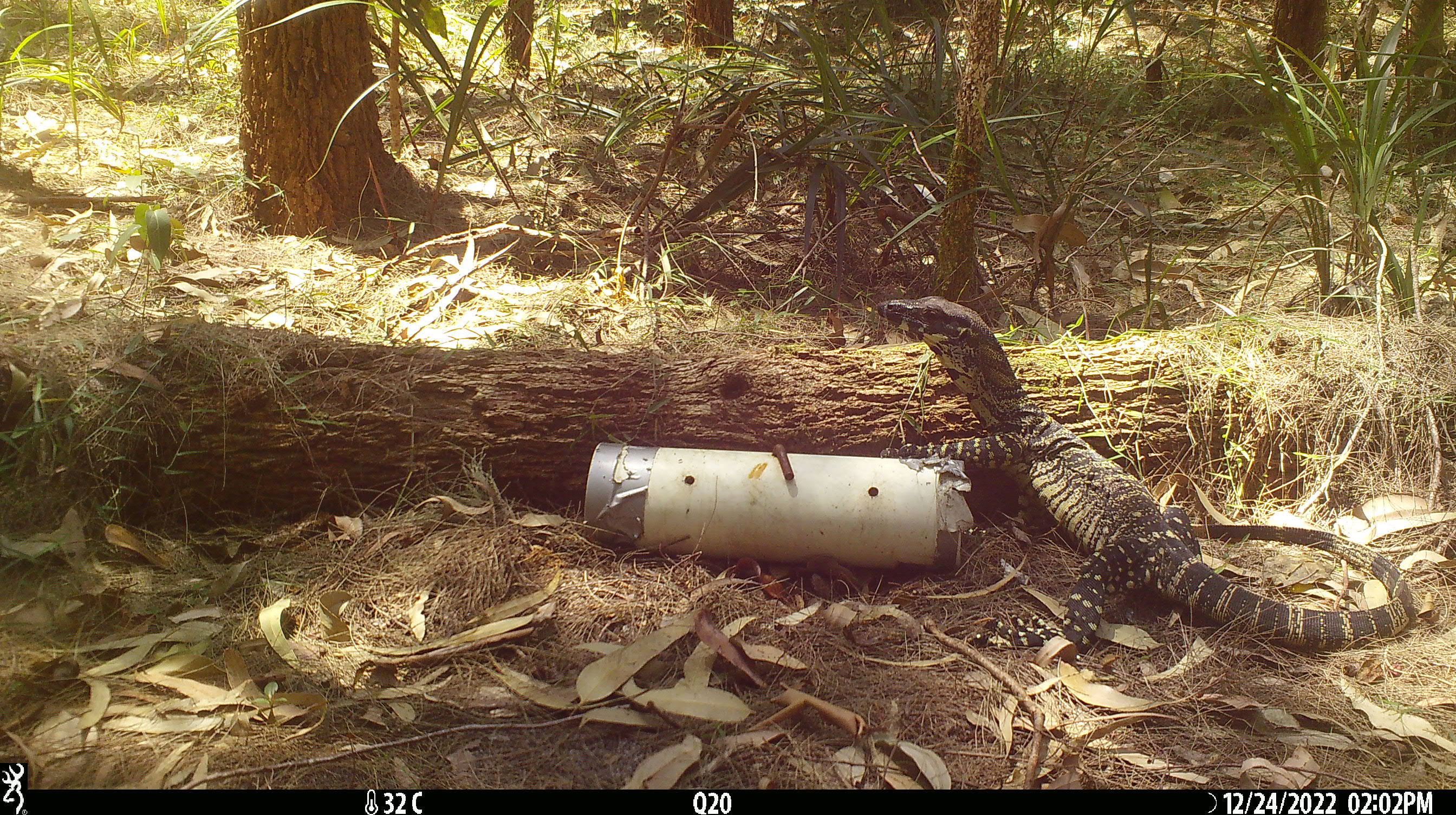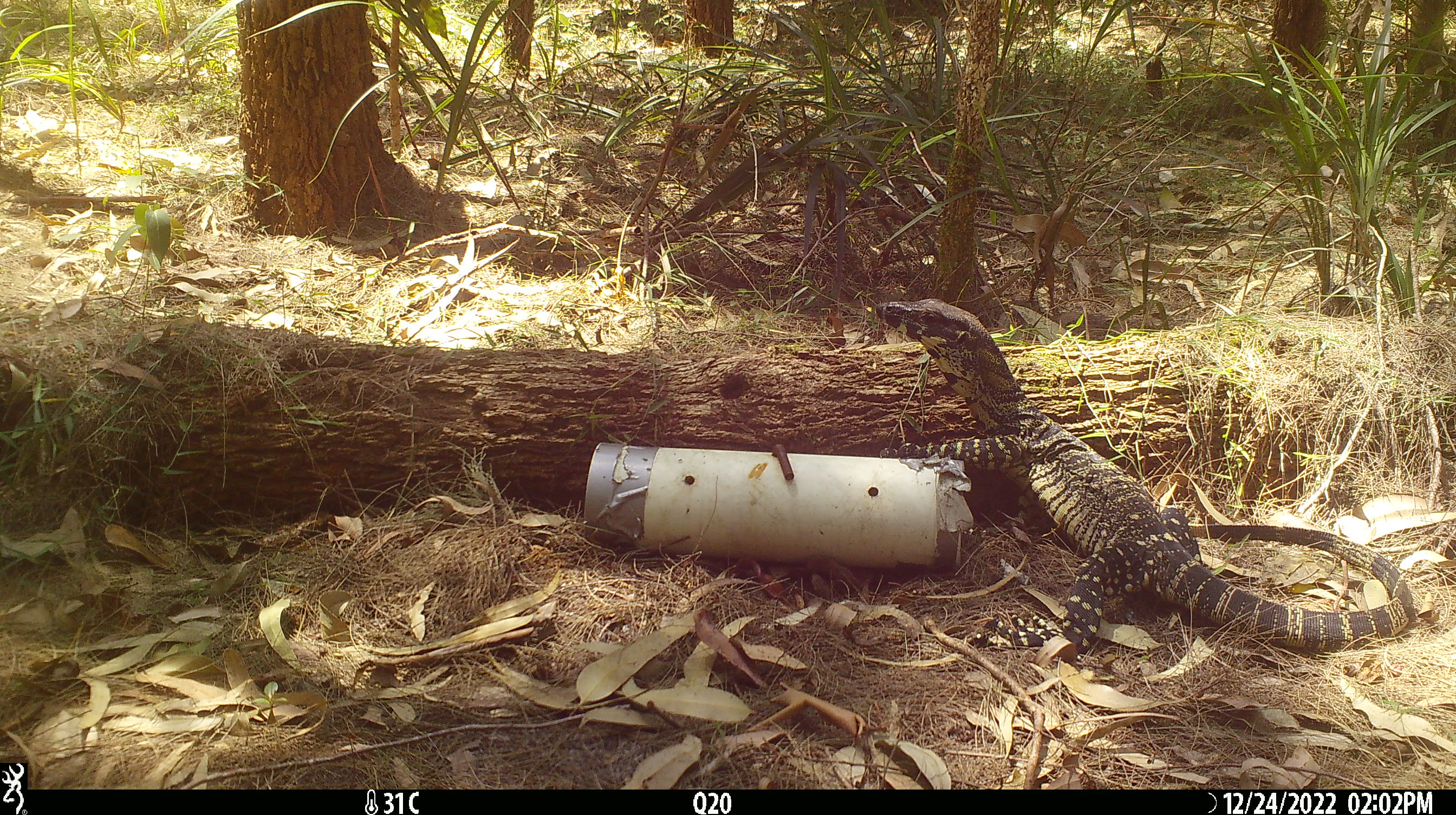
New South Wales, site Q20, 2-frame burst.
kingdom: Animalia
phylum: Chordata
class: Reptilia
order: Squamata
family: Varanidae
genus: Varanus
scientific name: Varanus varius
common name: lace monitor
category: goanna